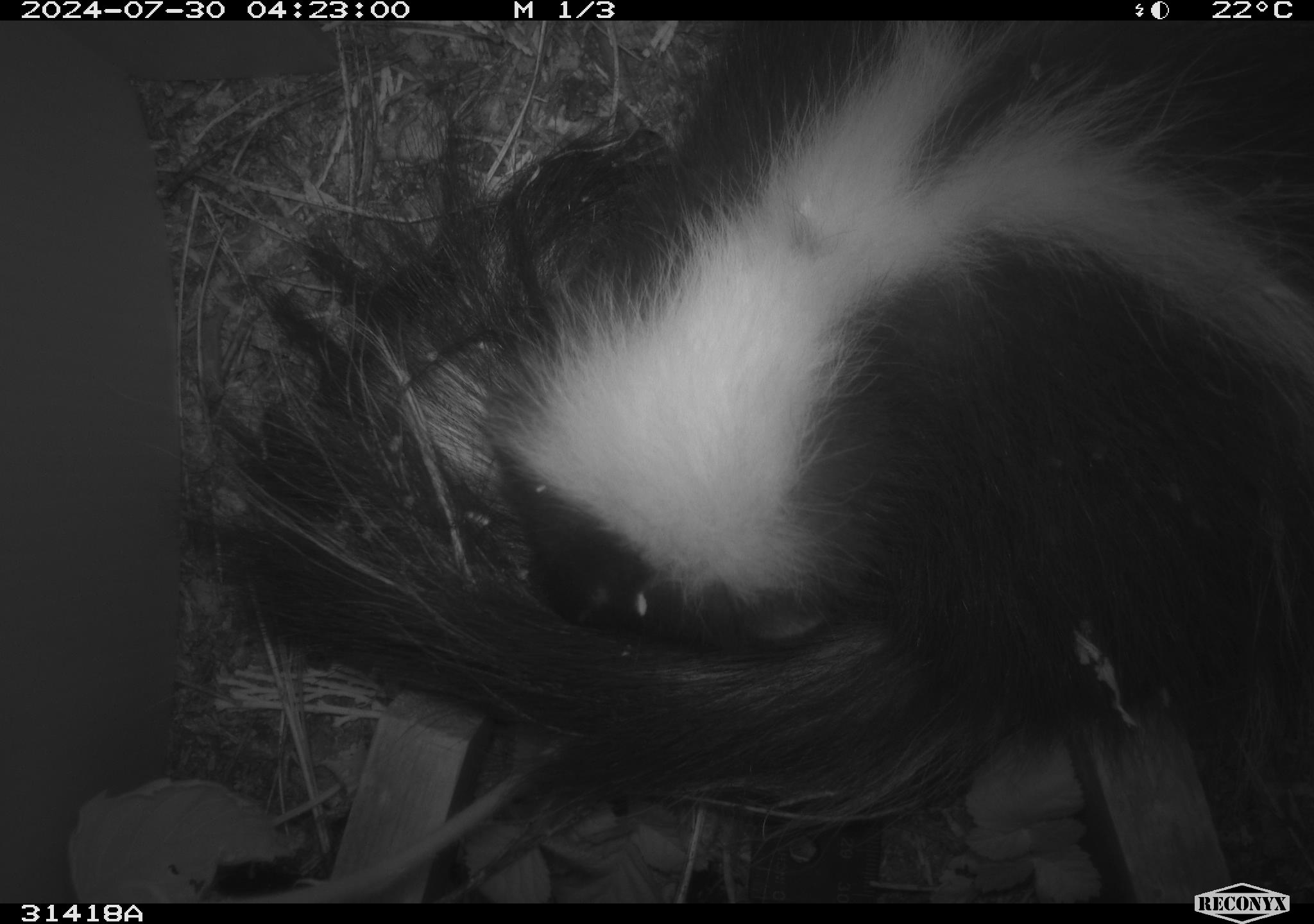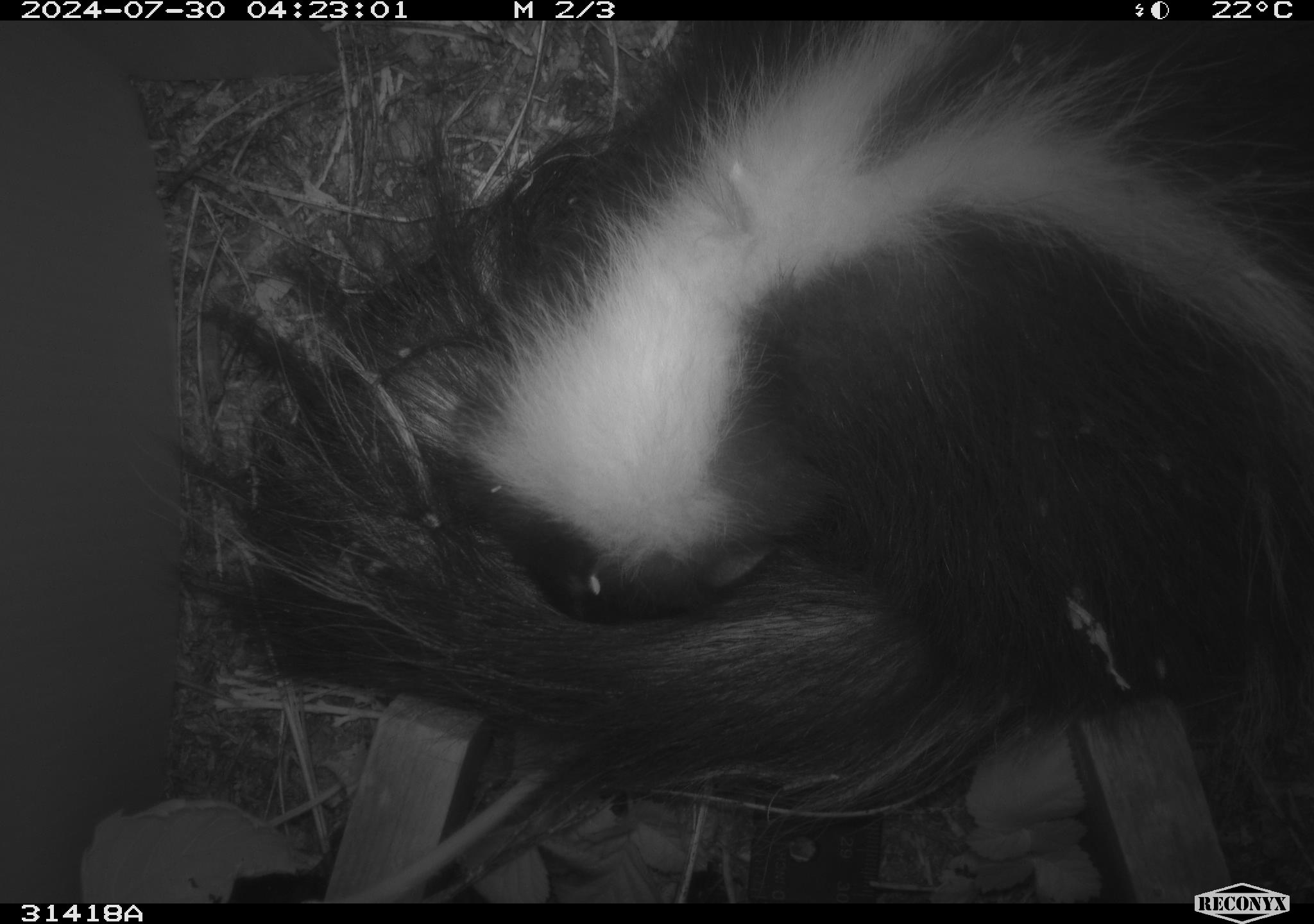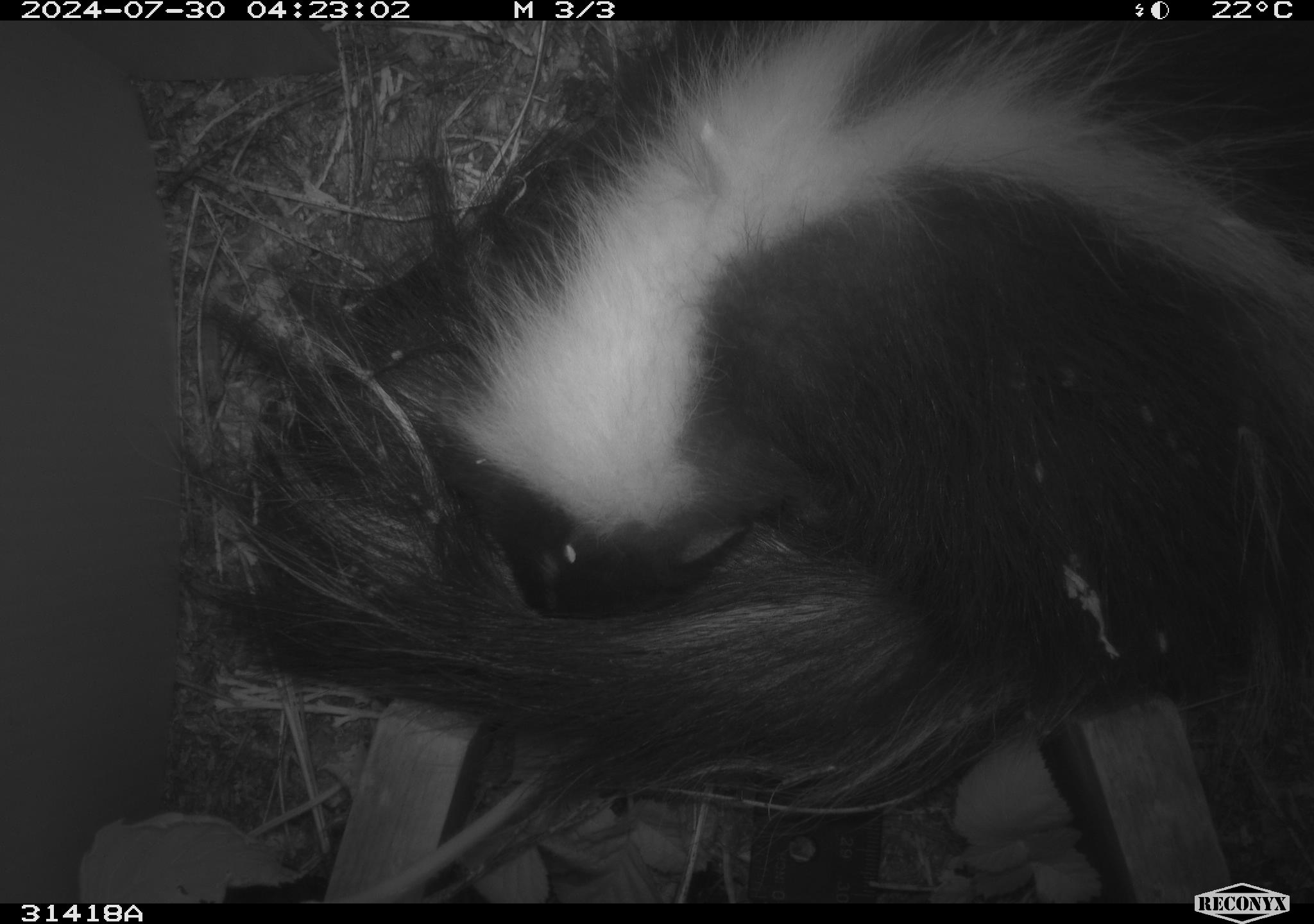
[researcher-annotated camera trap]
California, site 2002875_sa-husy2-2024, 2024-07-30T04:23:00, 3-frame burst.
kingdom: Animalia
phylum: Chordata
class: Mammalia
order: Carnivora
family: Mephitidae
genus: Mephitis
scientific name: Mephitis mephitis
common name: striped skunk